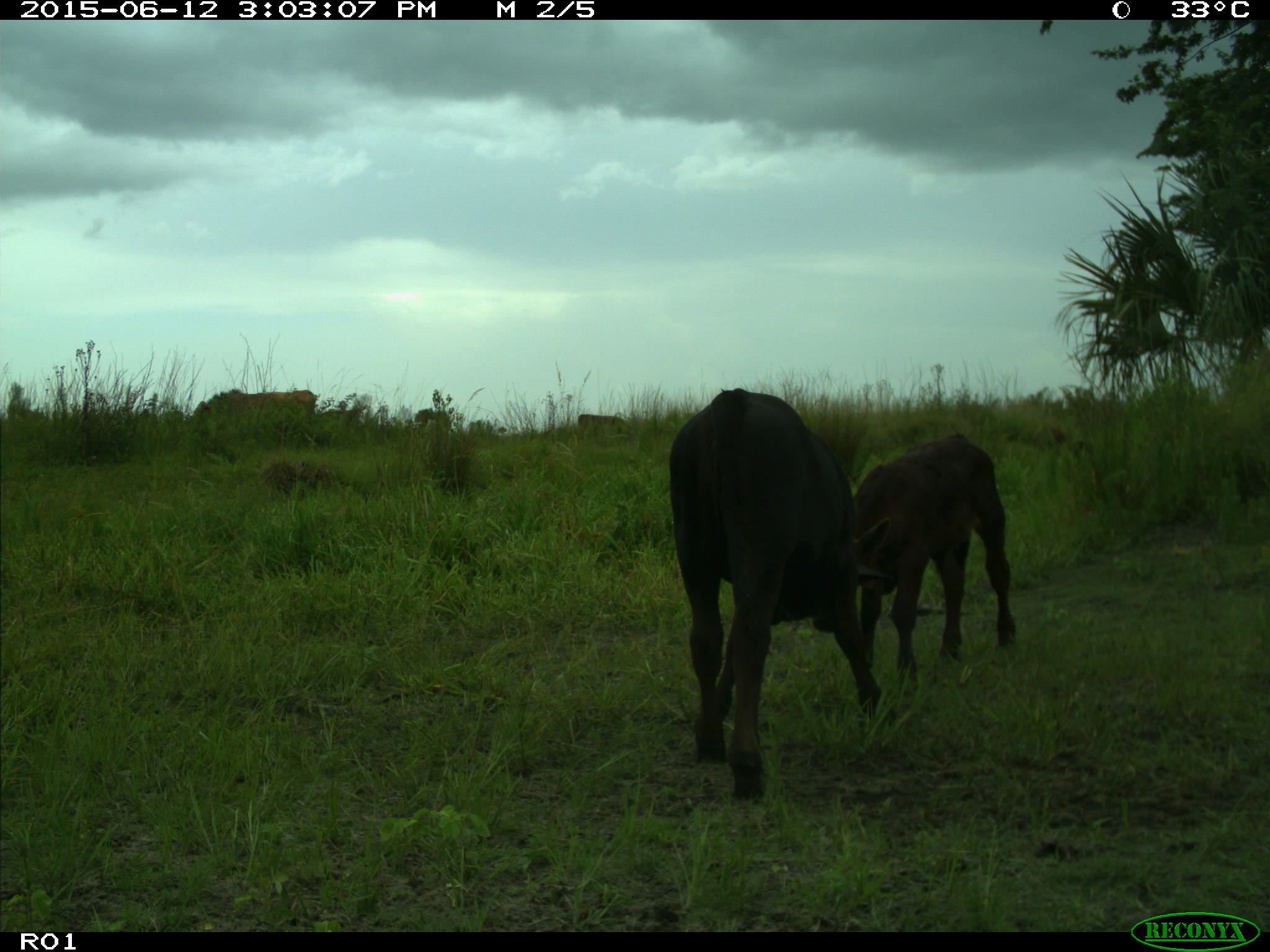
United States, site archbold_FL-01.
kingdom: Animalia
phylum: Chordata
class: Mammalia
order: Artiodactyla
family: Bovidae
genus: Bos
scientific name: Bos taurus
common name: domestic cow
Bos taurus (domestic cow).